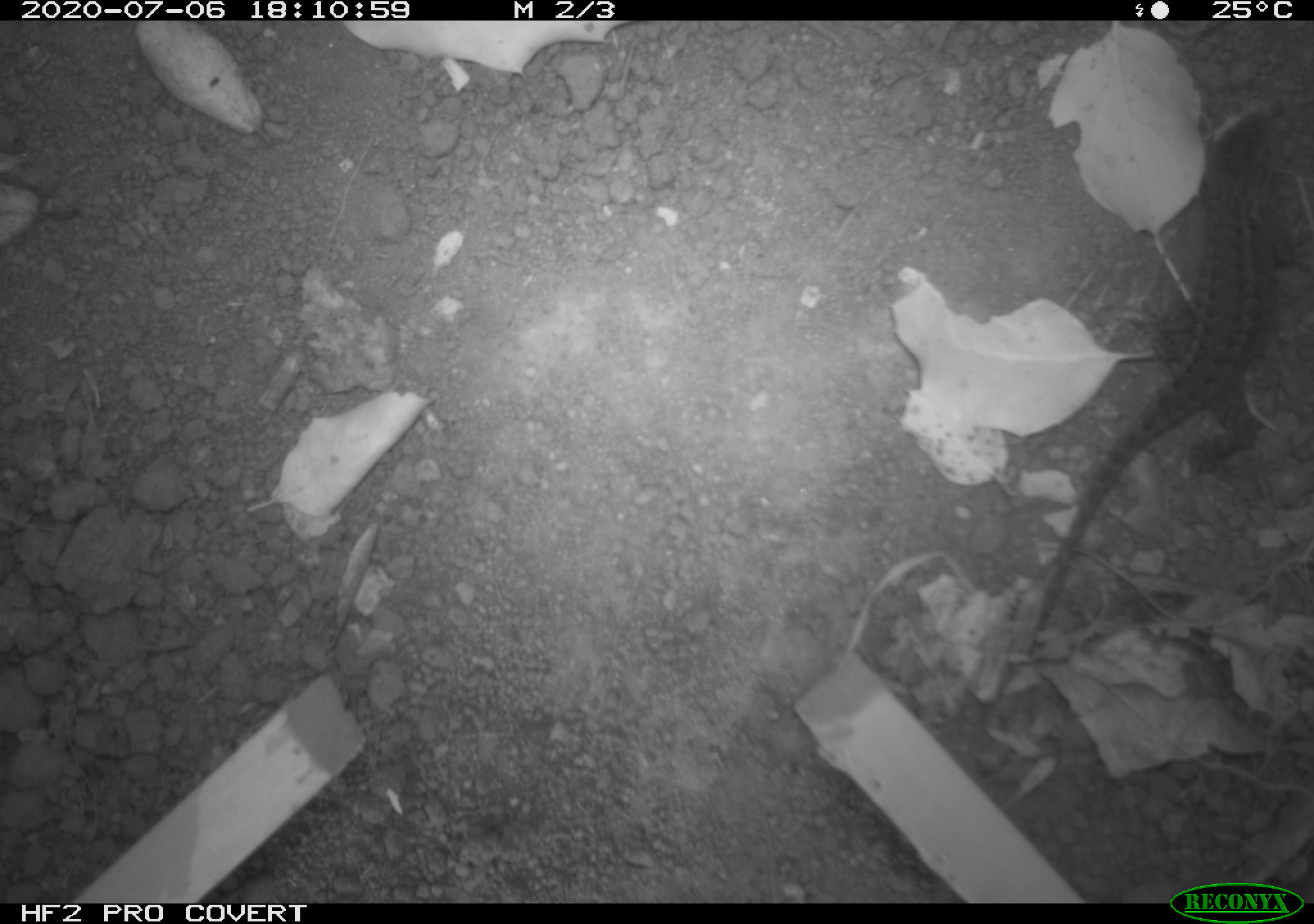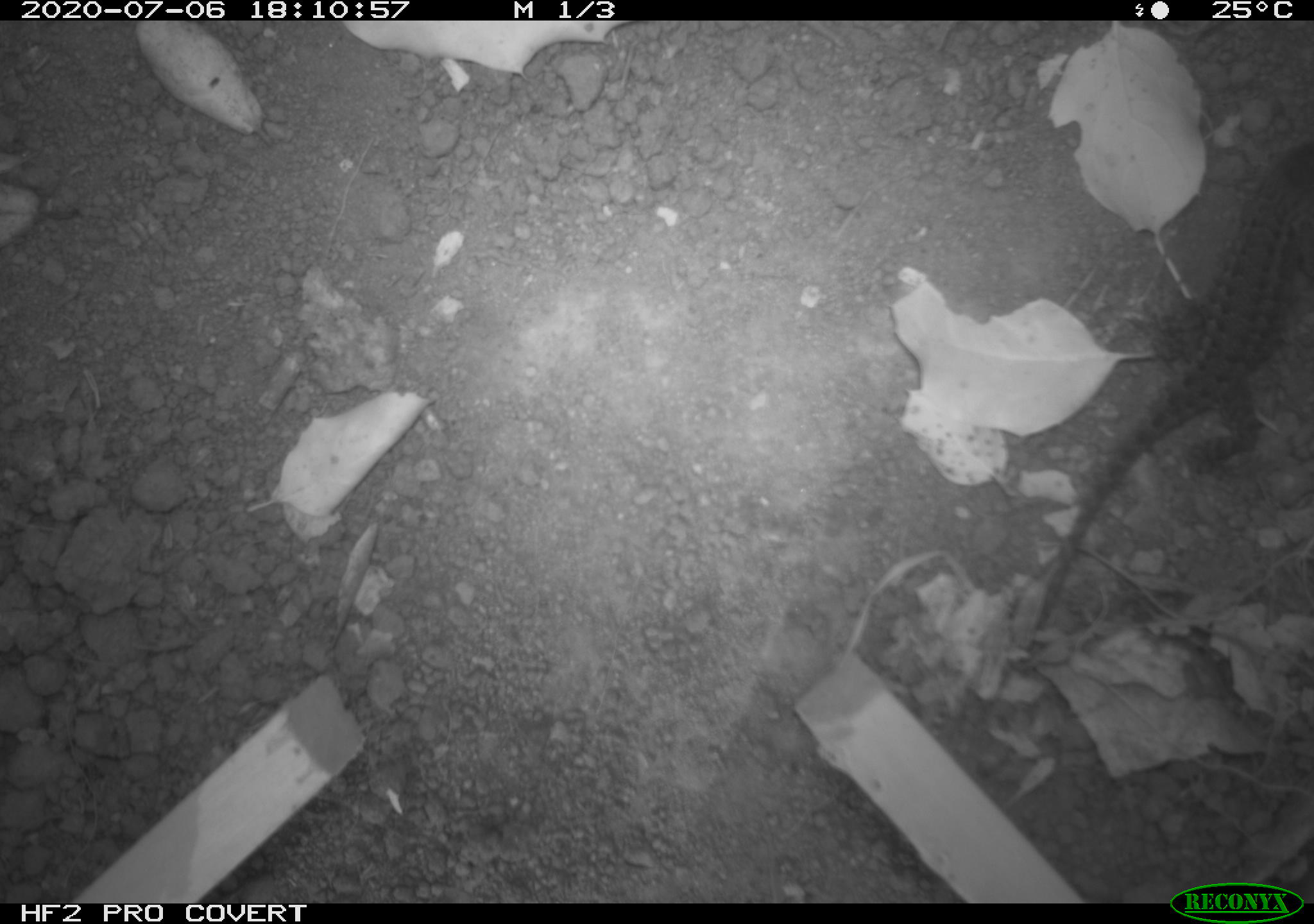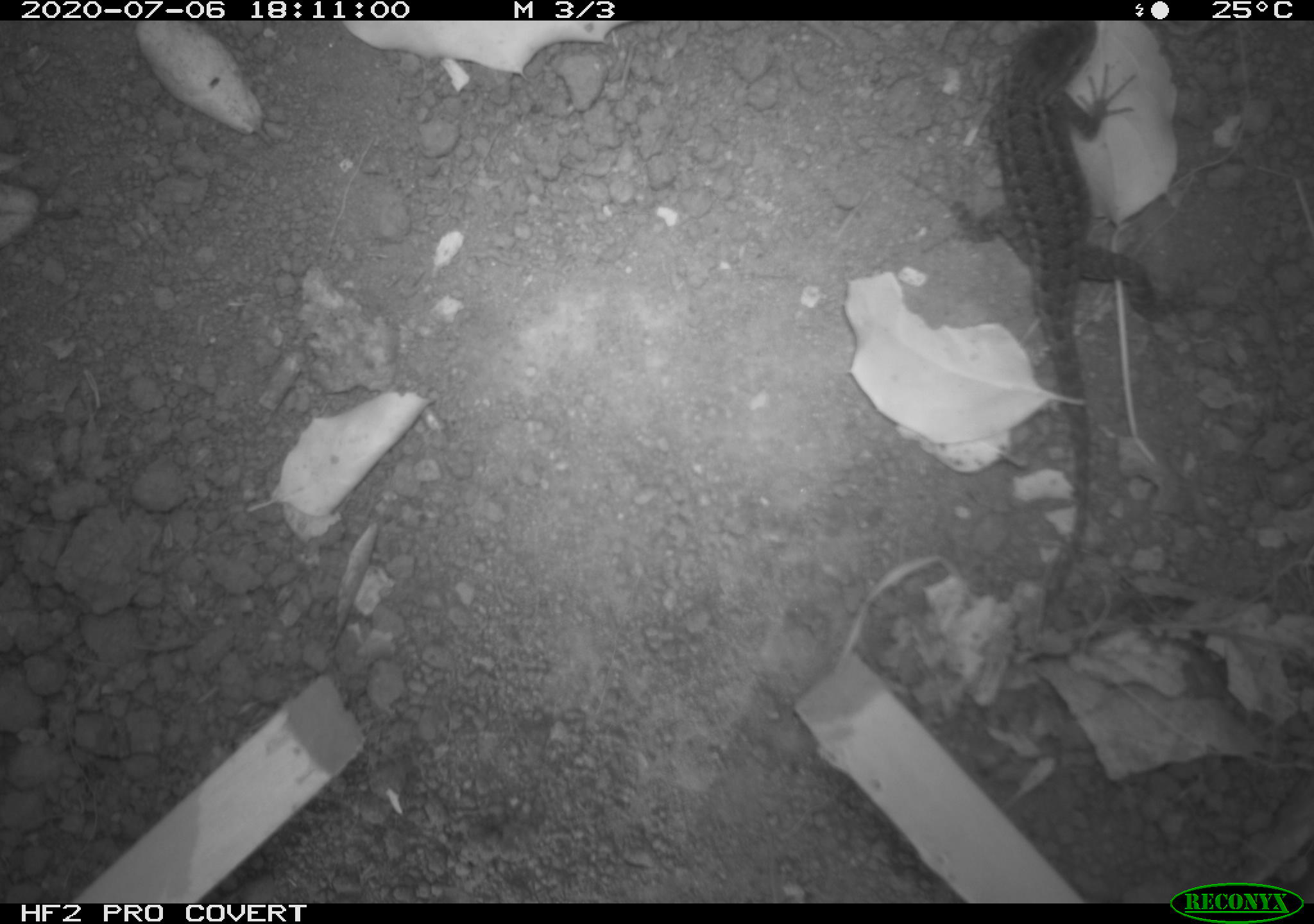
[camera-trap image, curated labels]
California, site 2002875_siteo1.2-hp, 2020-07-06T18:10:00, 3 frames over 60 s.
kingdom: Animalia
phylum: Chordata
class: Reptilia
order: Squamata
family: Phrynosomatidae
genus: Sceloporus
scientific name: Sceloporus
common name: spiny lizards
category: sceloporus species